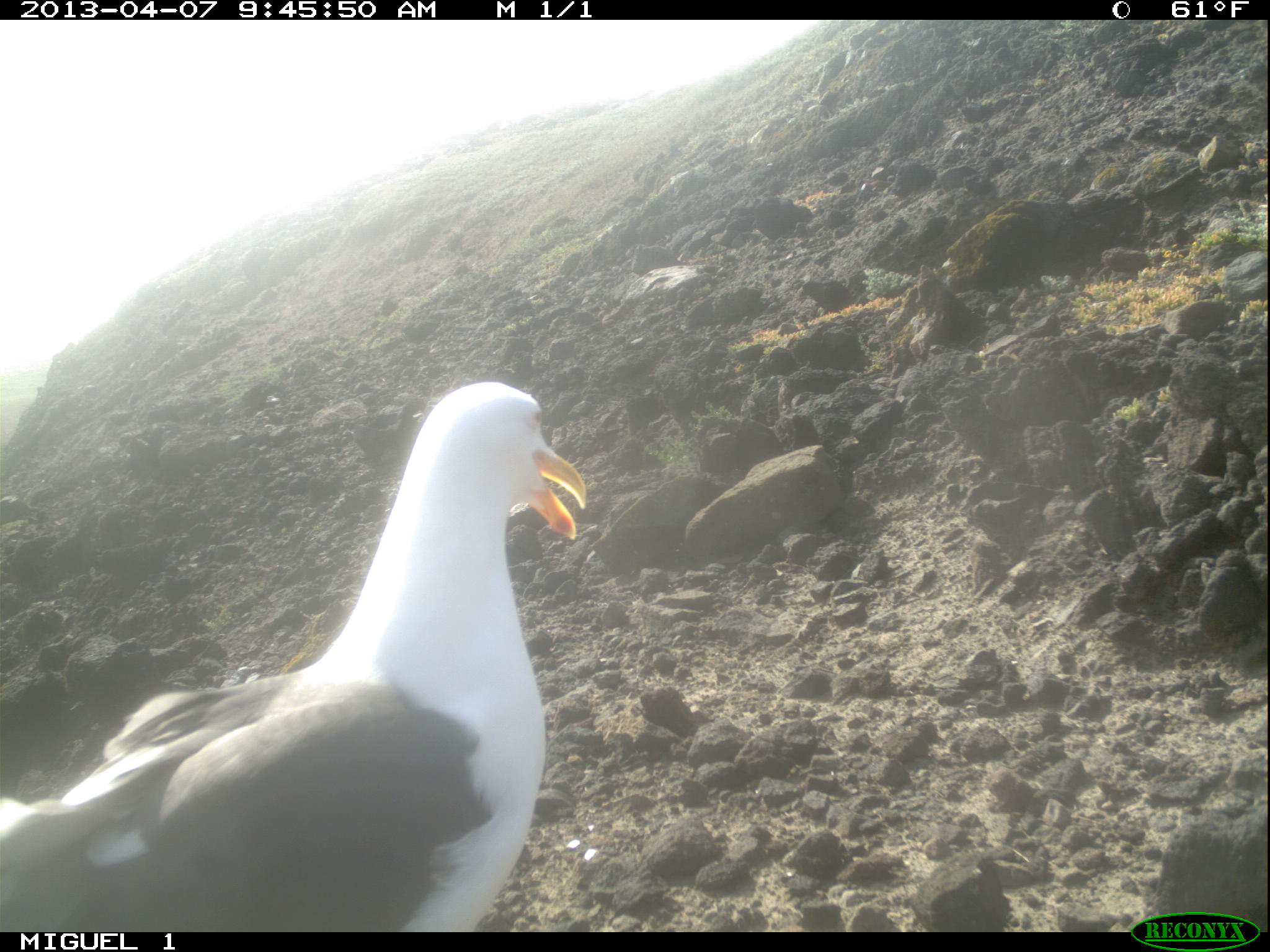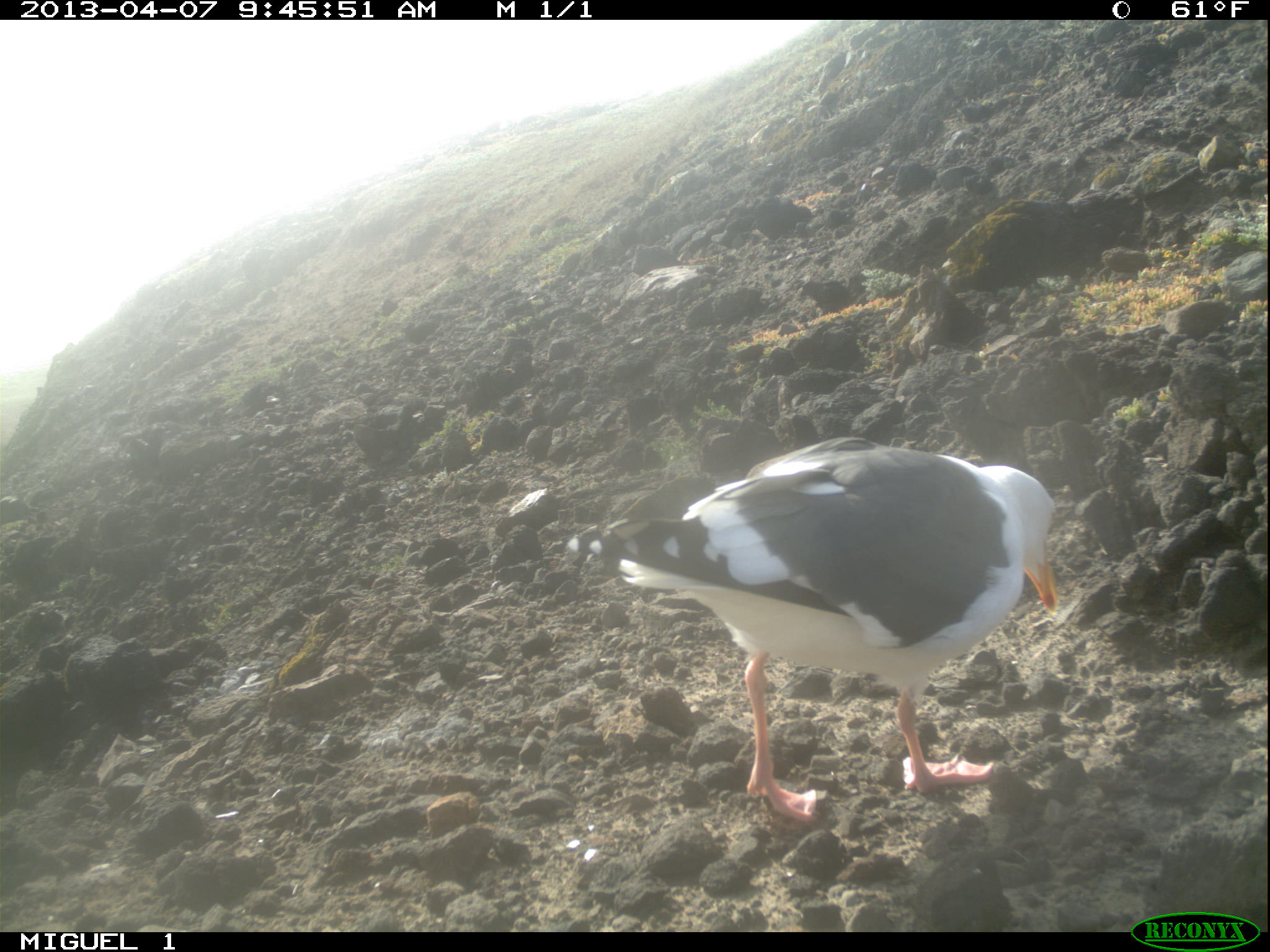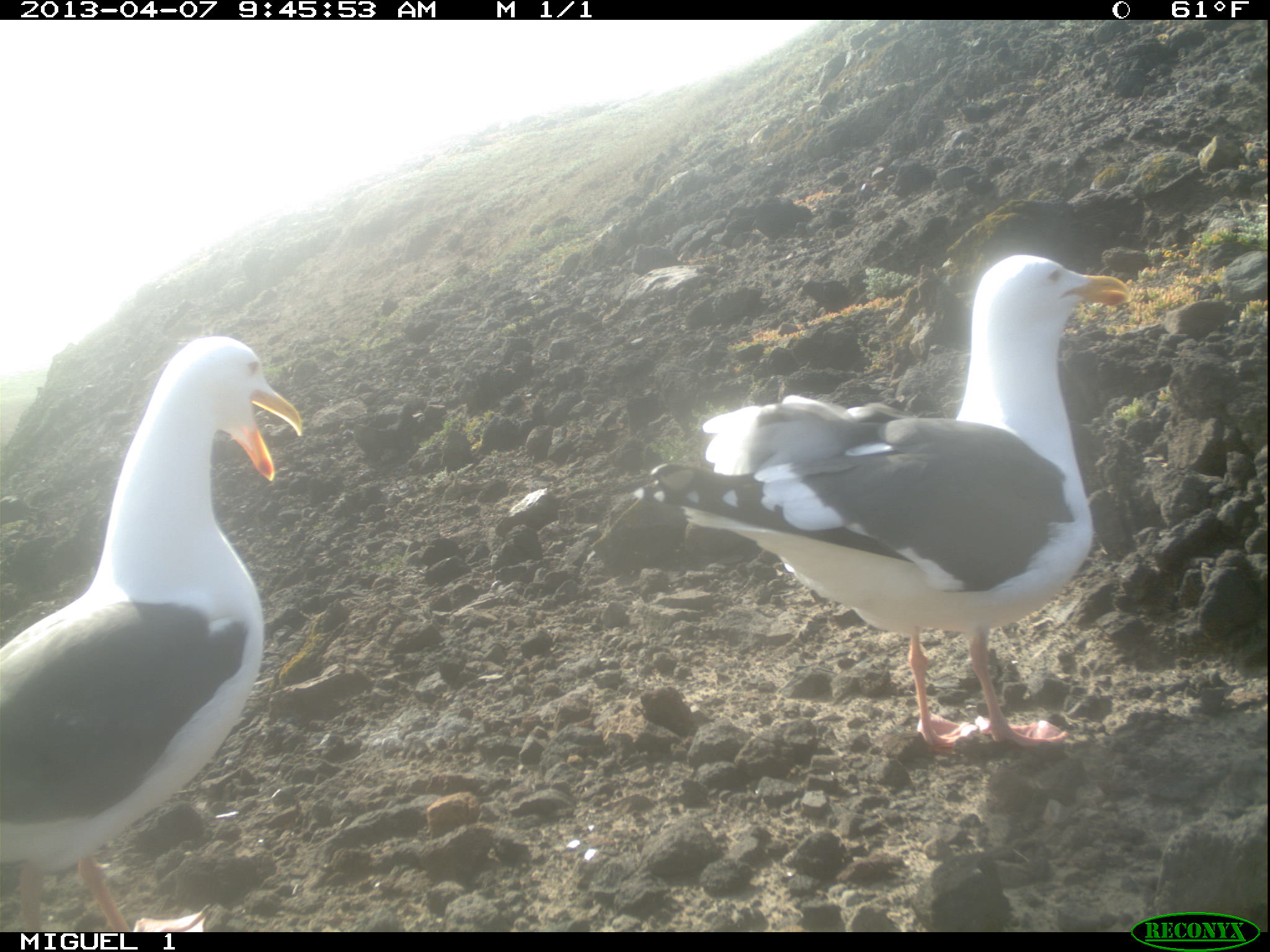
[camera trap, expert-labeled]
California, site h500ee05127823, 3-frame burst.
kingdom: Animalia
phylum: Chordata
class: Aves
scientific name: Aves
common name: bird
Bird (Aves).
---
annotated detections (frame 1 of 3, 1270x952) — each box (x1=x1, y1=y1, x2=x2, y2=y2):
bird: (x1=0, y1=378, x2=585, y2=931)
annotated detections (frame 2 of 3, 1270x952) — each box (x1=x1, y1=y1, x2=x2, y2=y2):
bird: (x1=564, y1=434, x2=1057, y2=816)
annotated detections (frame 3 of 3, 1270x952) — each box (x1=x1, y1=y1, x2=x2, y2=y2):
bird: (x1=608, y1=253, x2=1127, y2=757); (x1=0, y1=334, x2=303, y2=925)